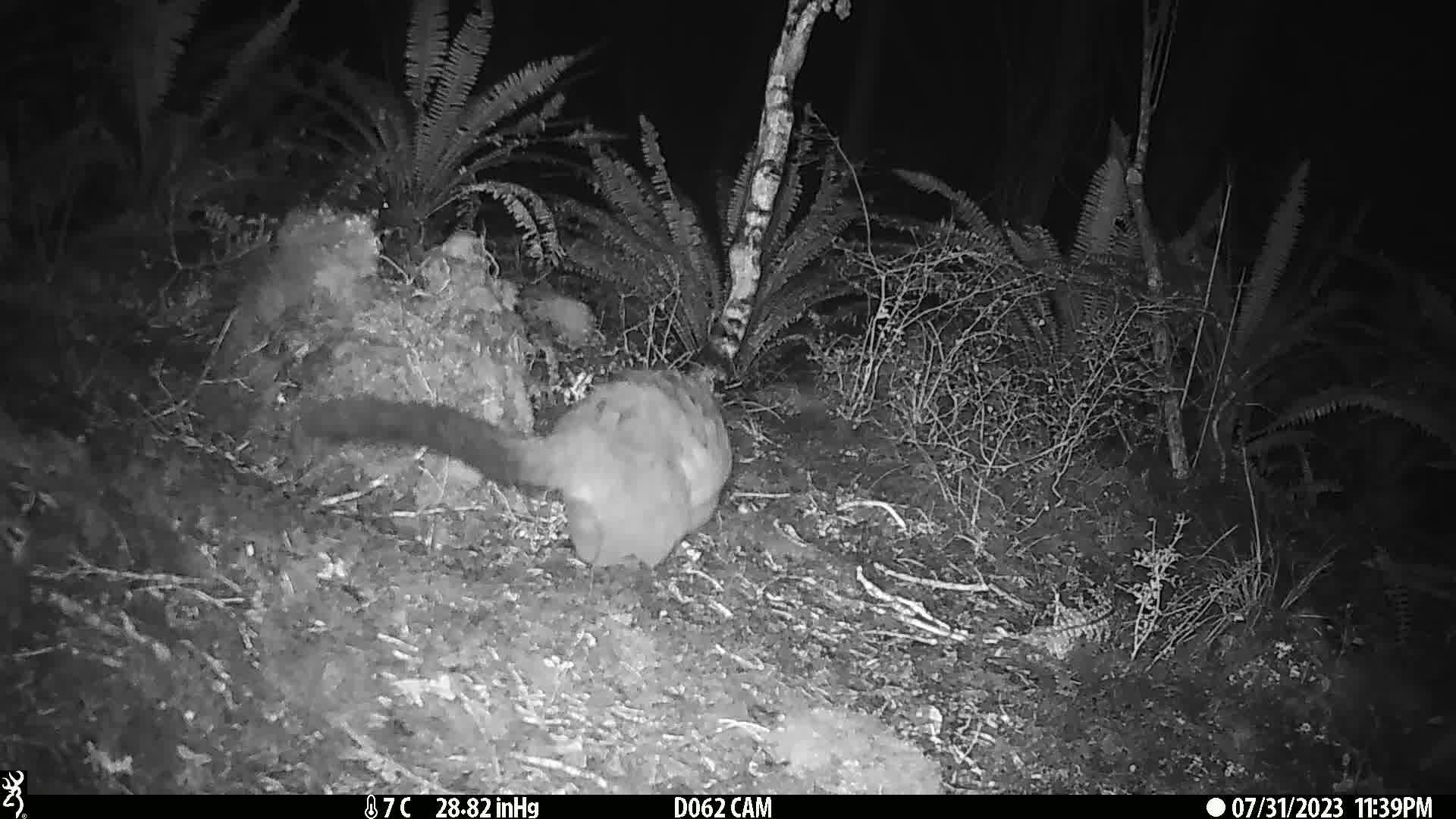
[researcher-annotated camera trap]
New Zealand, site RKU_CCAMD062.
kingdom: Animalia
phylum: Chordata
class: Mammalia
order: Diprotodontia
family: Phalangeridae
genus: Trichosurus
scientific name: Trichosurus vulpecula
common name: common brushtail possum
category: possum